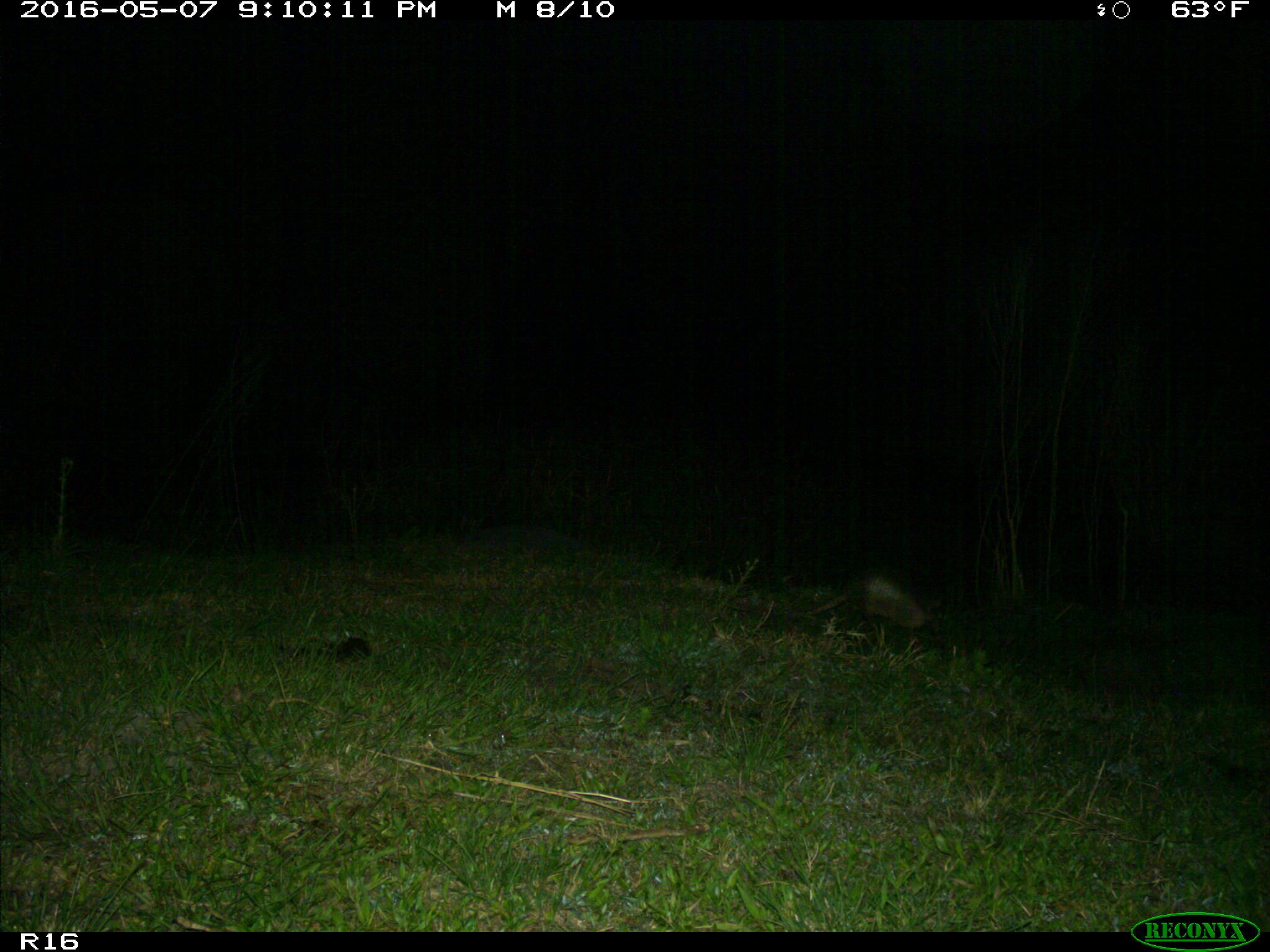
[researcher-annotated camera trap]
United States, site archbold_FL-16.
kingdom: Animalia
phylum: Chordata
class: Mammalia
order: Cingulata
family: Dasypodidae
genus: Dasypus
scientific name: Dasypus novemcinctus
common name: nine-banded armadillo